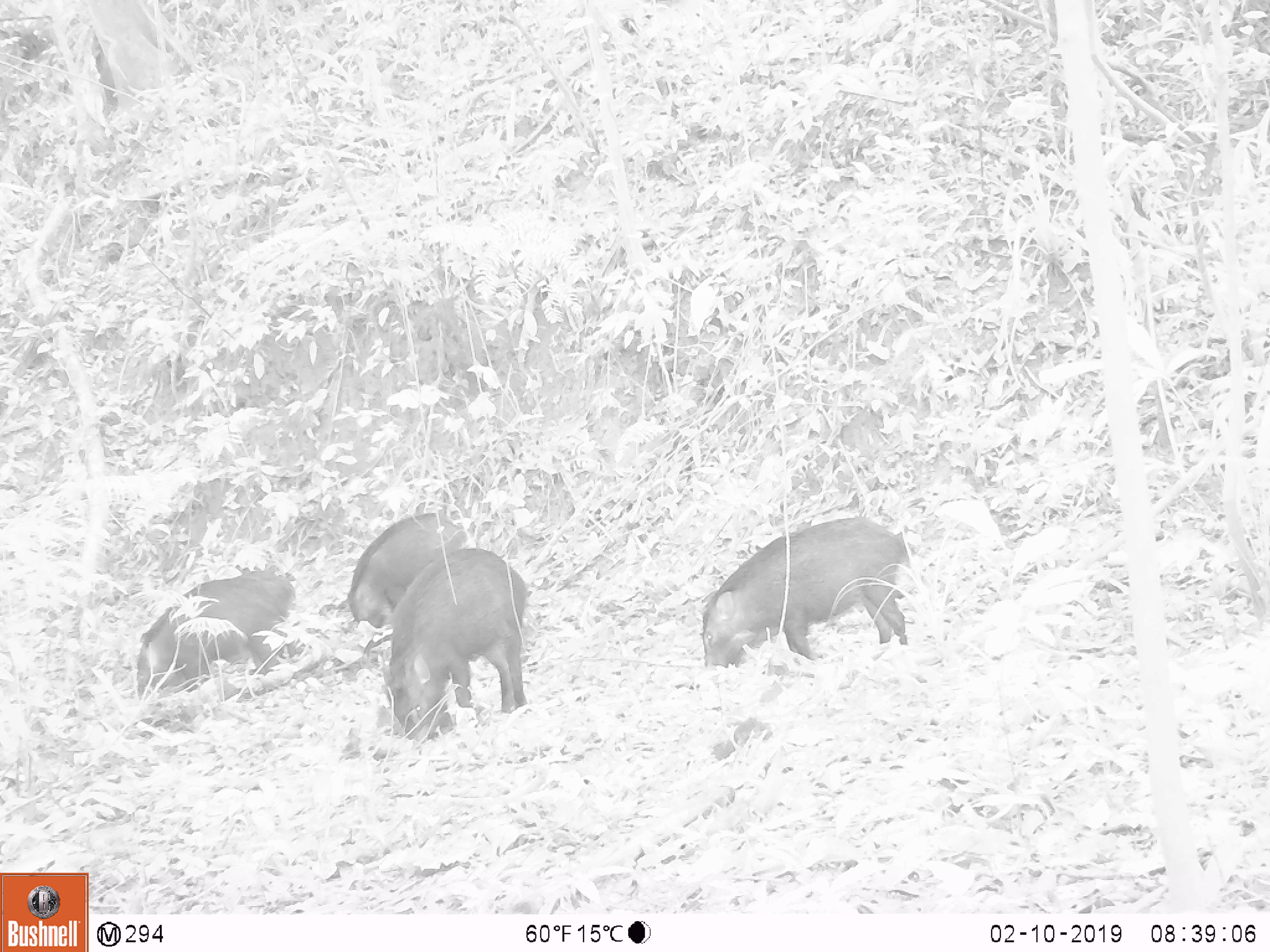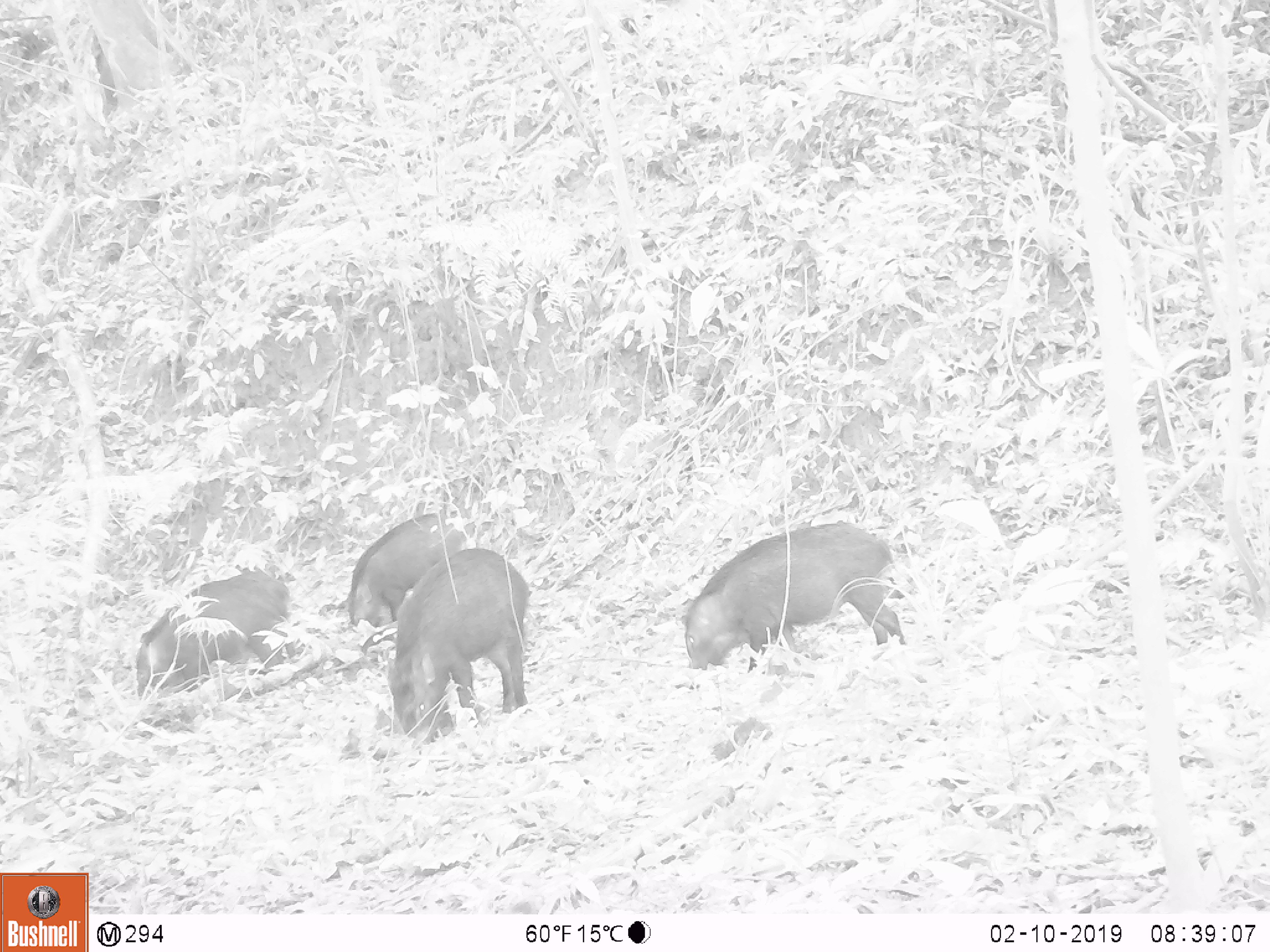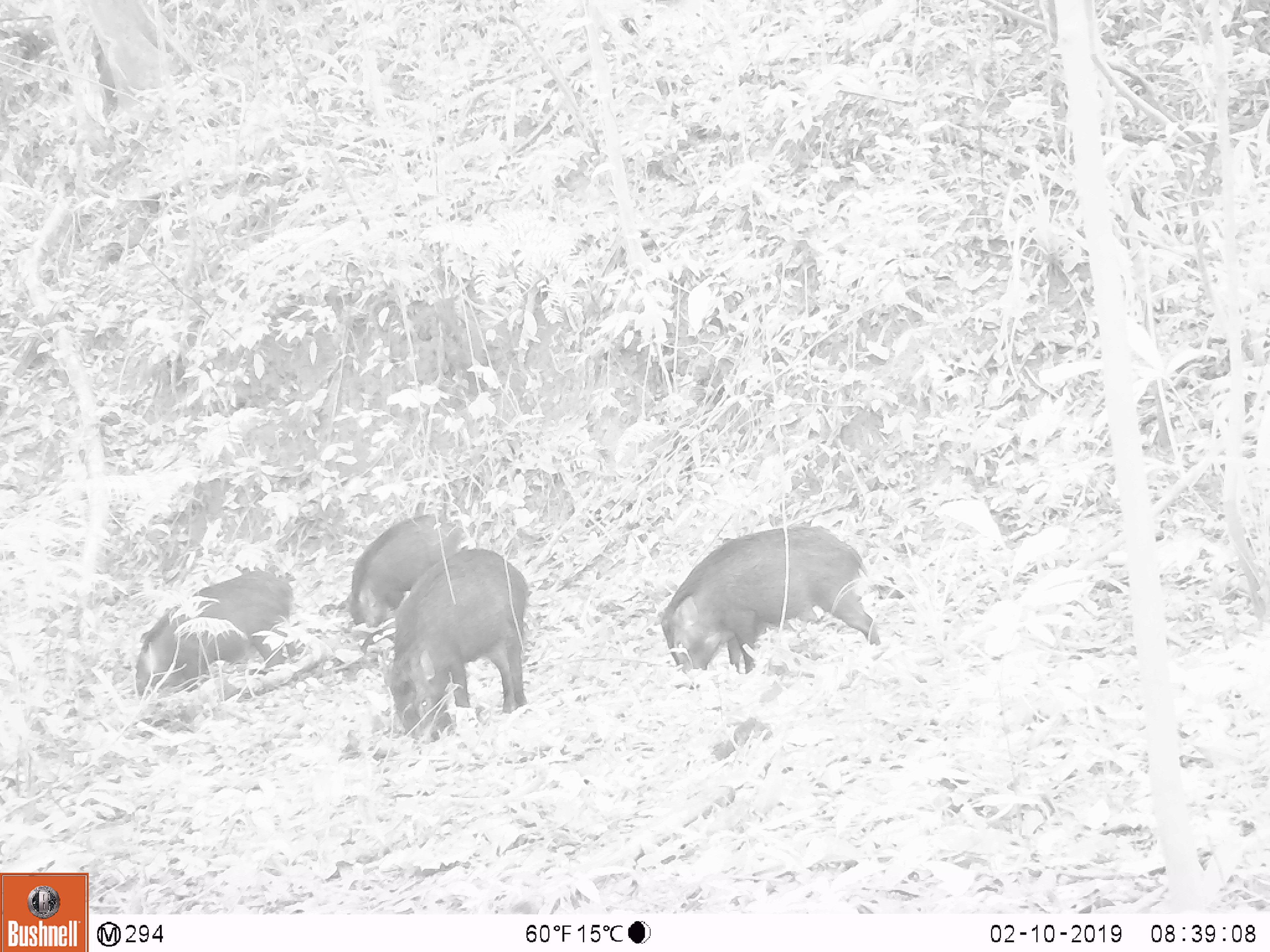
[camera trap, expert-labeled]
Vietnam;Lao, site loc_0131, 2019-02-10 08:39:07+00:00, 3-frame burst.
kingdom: Animalia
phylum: Chordata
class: Mammalia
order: Artiodactyla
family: Suidae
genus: Sus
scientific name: Sus scrofa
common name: eurasian wild pig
Eurasian wild pig (Sus scrofa). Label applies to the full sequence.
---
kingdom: Animalia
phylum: Chordata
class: Aves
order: Galliformes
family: Phasianidae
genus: Gallus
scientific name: Gallus gallus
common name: red junglefowl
Red junglefowl (Gallus gallus). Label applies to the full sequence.